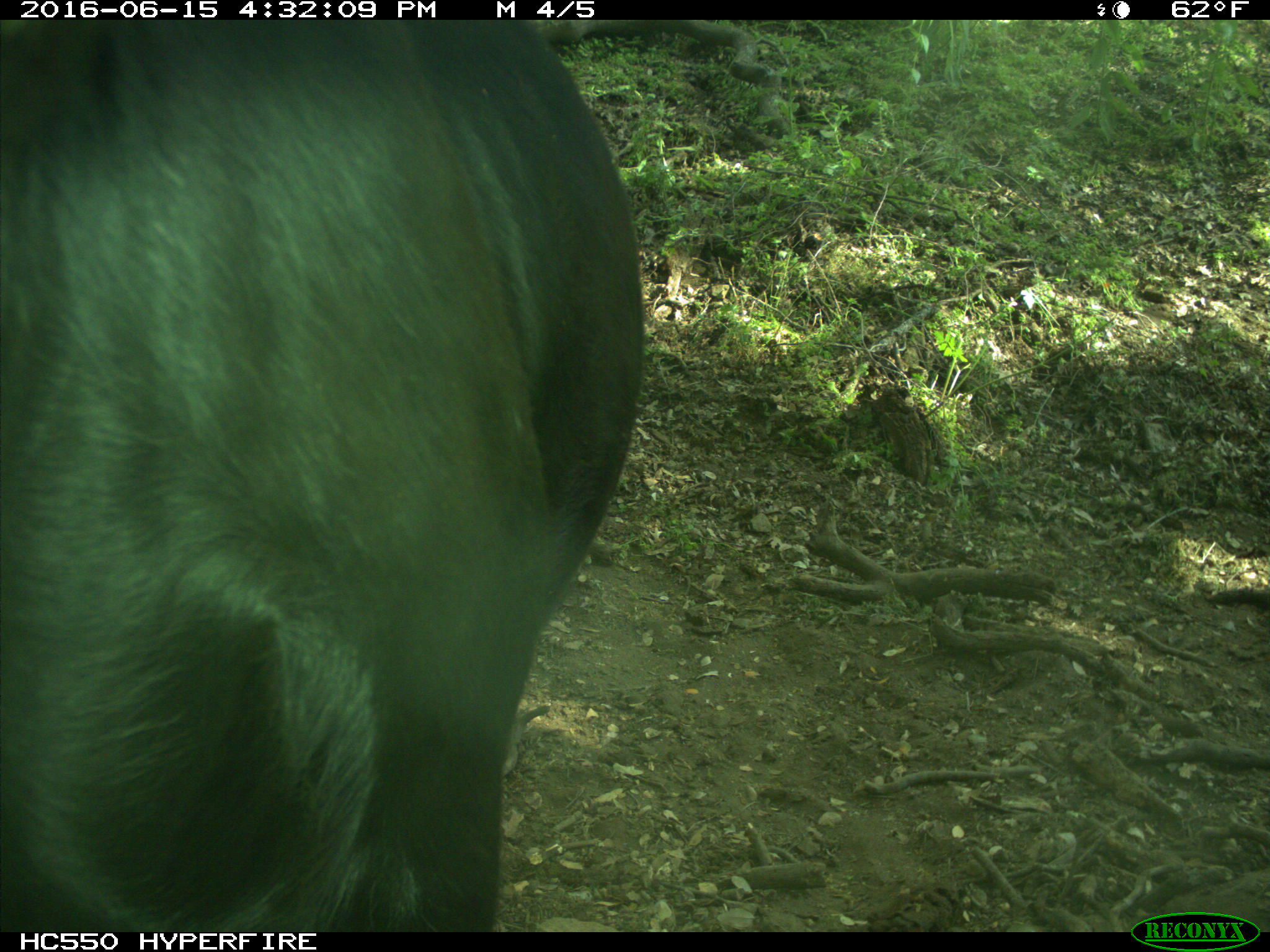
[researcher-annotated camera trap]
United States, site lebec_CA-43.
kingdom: Animalia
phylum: Chordata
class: Mammalia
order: Artiodactyla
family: Bovidae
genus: Bos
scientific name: Bos taurus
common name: domestic cow